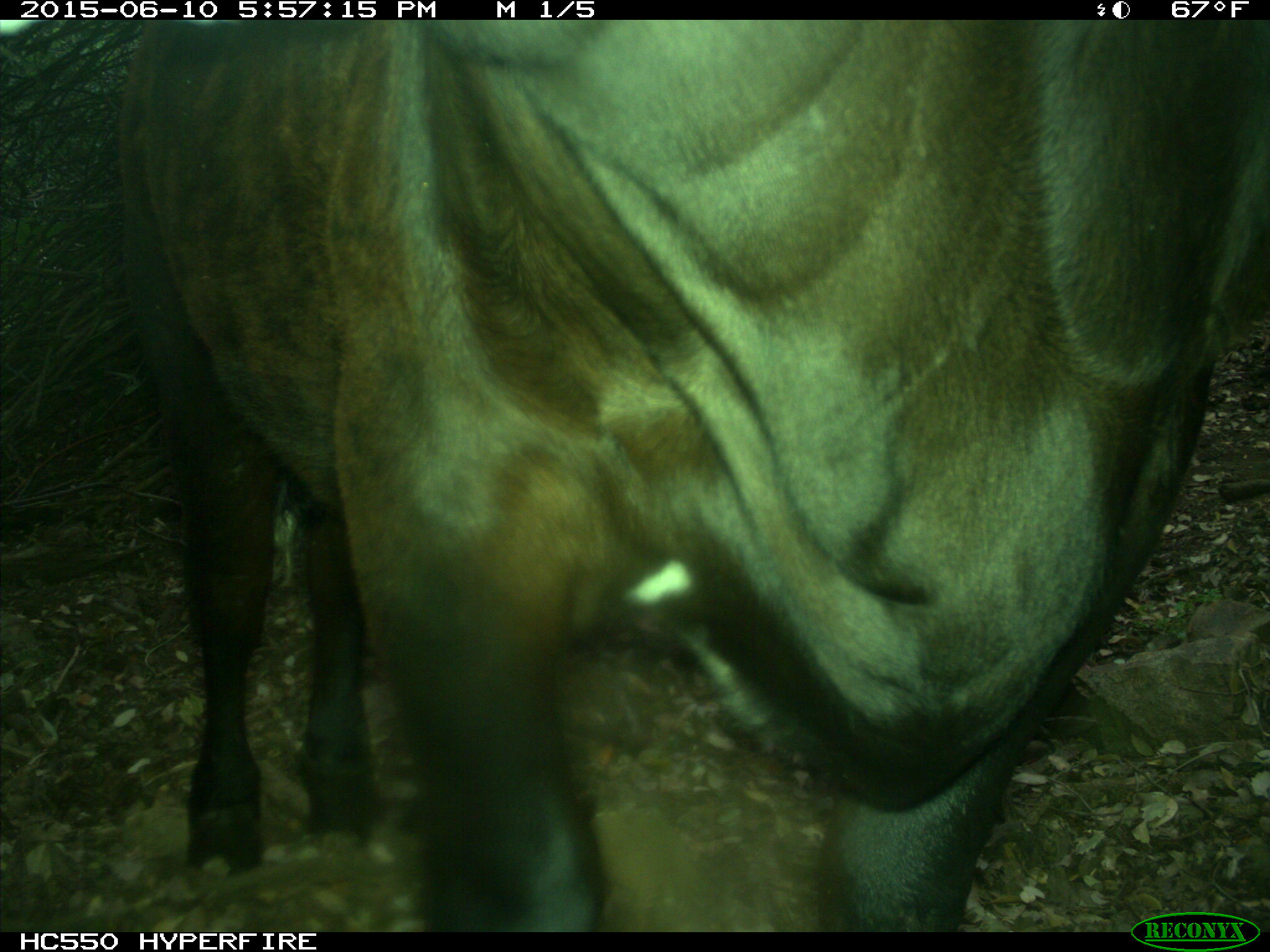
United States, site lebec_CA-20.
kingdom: Animalia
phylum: Chordata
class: Mammalia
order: Artiodactyla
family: Bovidae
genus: Bos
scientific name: Bos taurus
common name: domestic cow